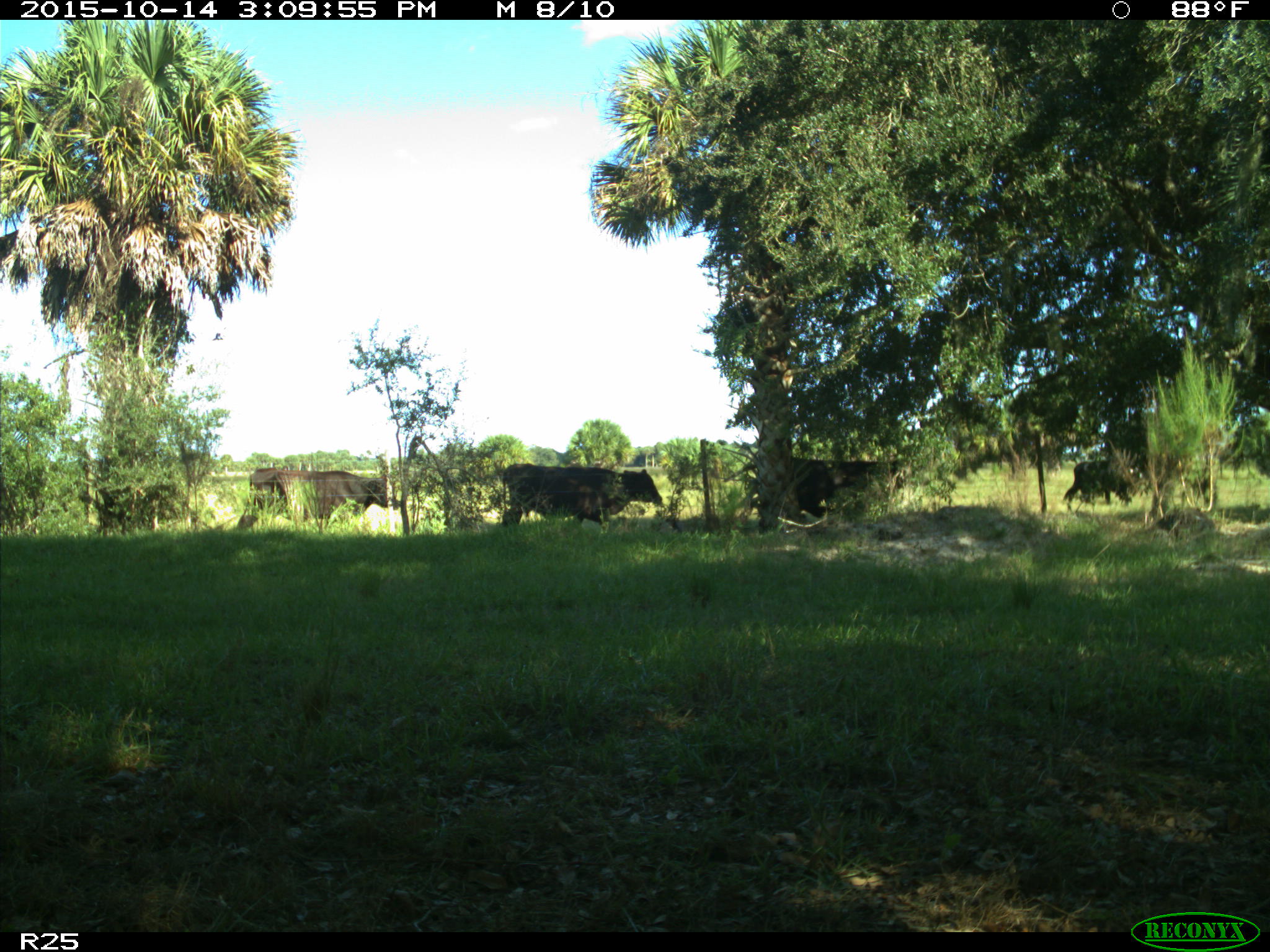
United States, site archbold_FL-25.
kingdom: Animalia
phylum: Chordata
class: Mammalia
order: Artiodactyla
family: Bovidae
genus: Bos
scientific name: Bos taurus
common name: domestic cow